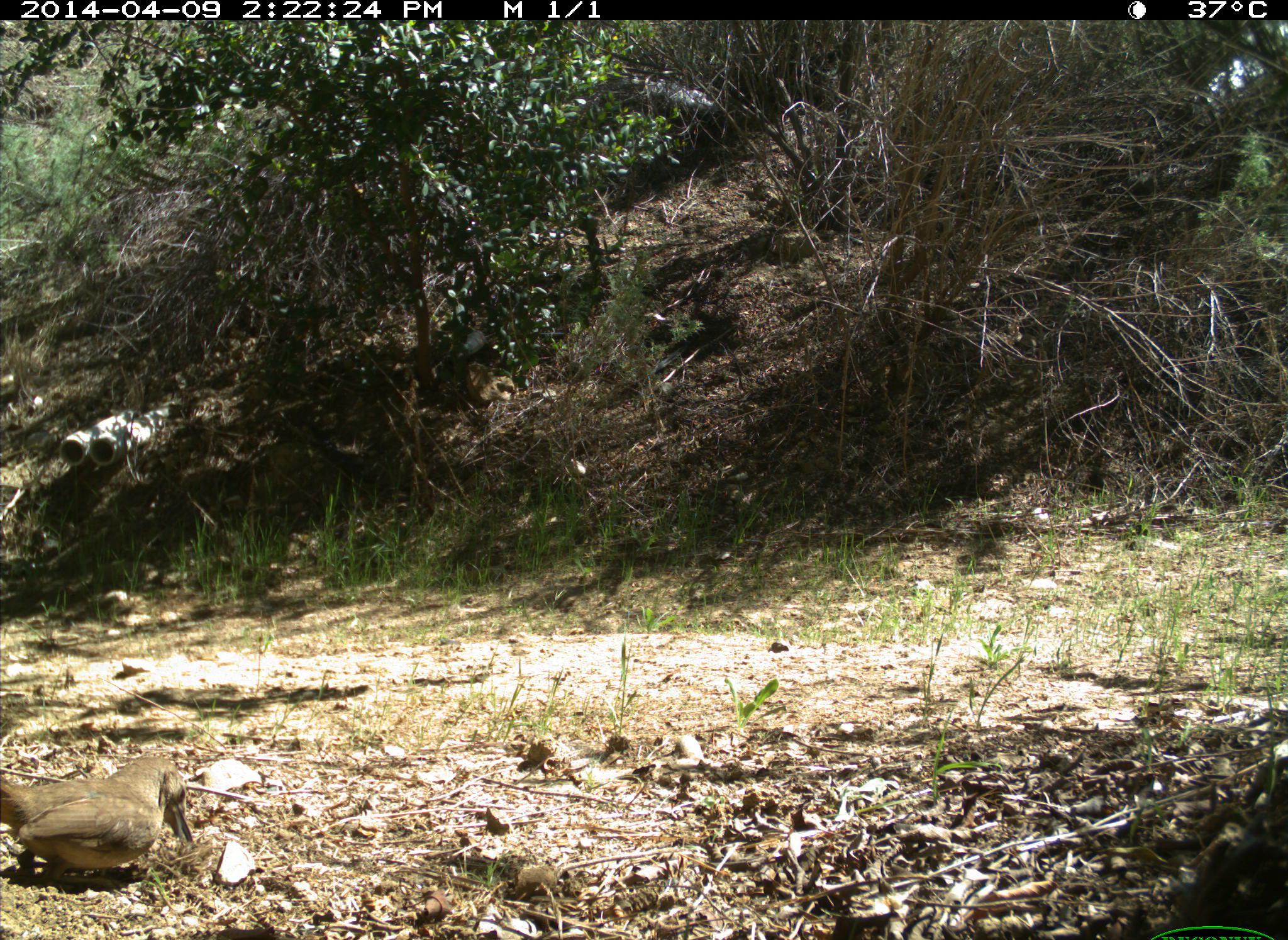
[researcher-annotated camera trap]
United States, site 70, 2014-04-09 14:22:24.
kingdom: Animalia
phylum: Chordata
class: Aves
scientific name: Aves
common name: bird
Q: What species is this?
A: Bird (Aves).